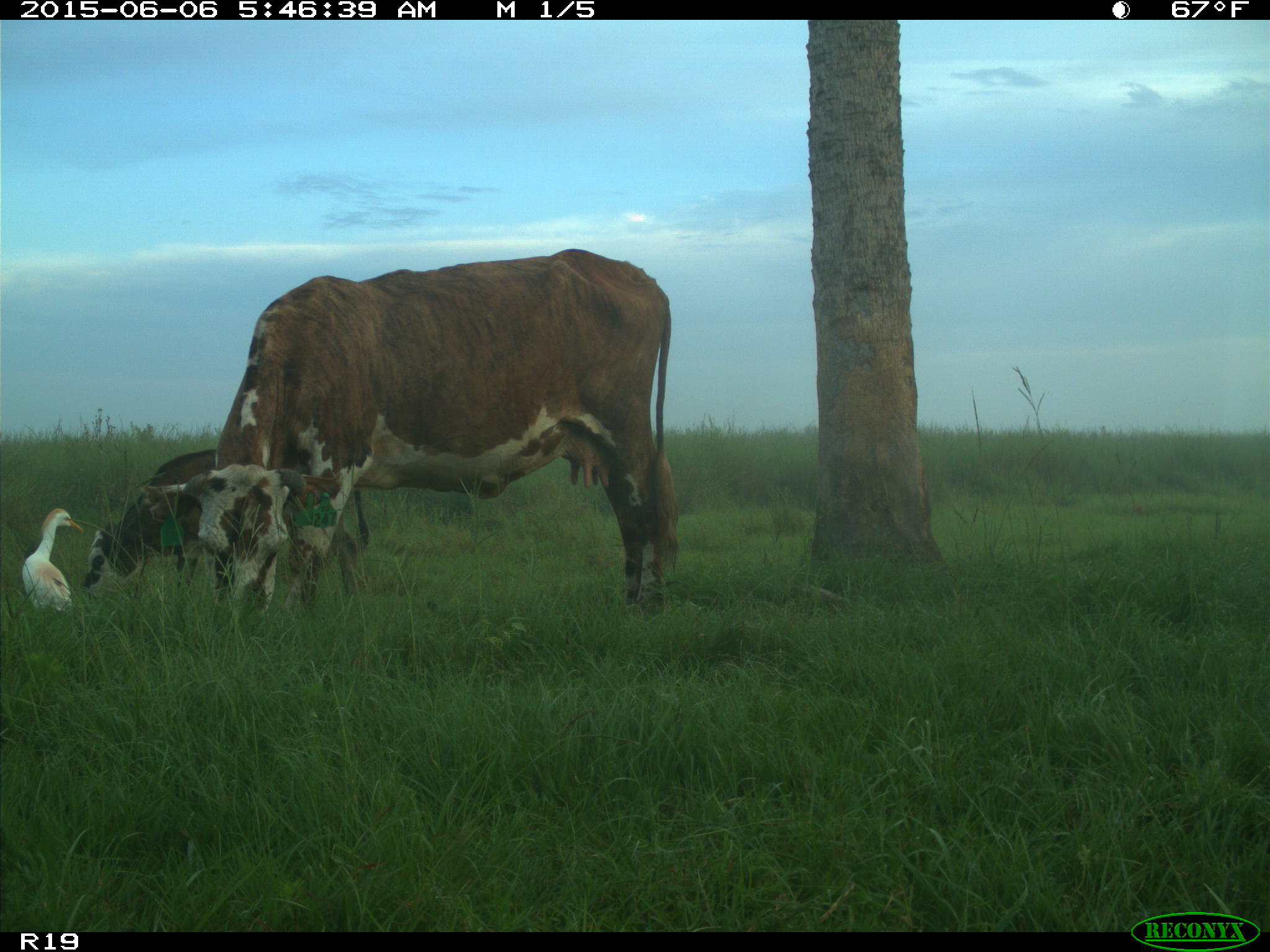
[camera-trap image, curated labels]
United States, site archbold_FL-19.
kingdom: Animalia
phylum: Chordata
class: Mammalia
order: Artiodactyla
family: Bovidae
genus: Bos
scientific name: Bos taurus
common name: domestic cow